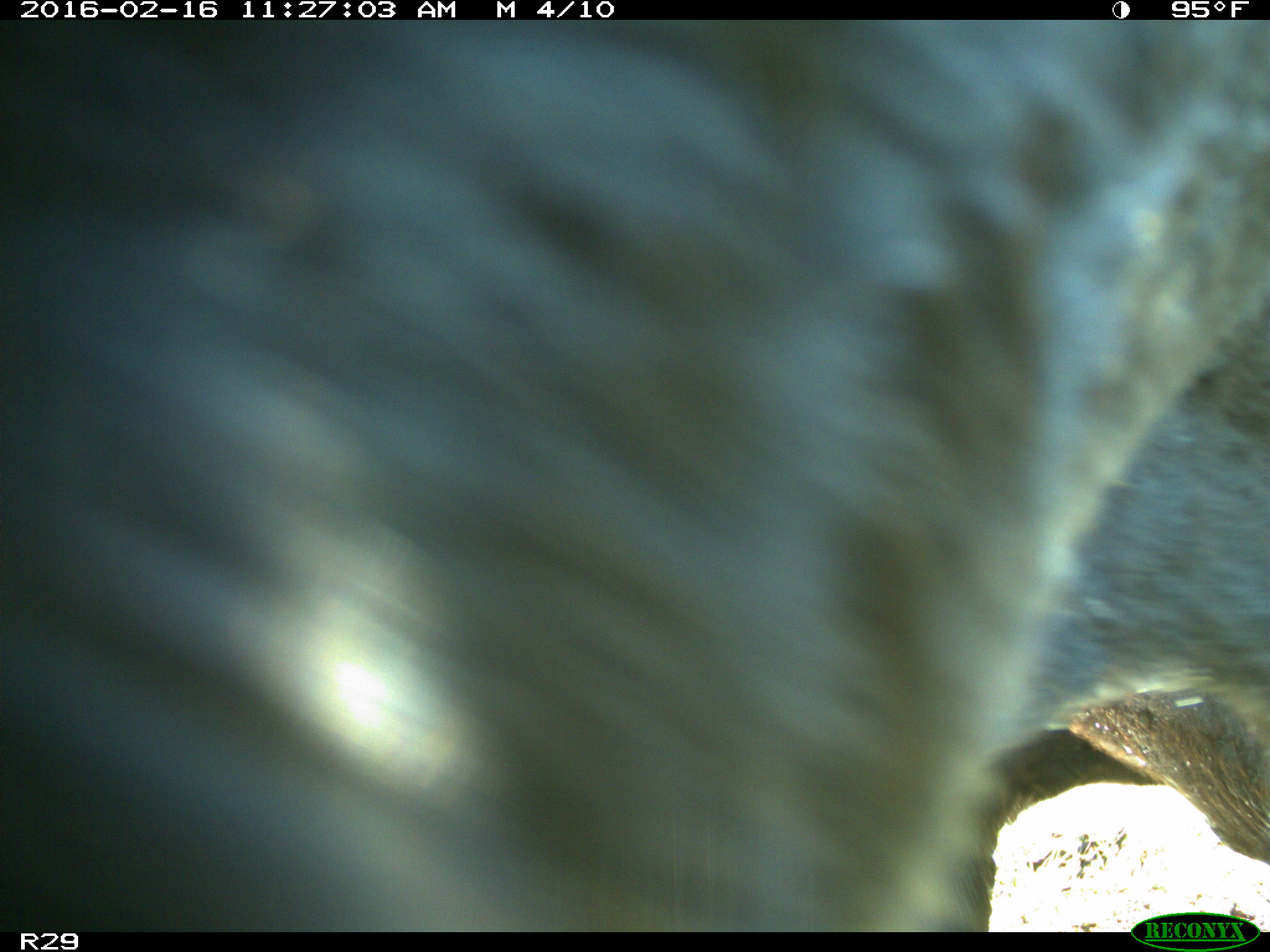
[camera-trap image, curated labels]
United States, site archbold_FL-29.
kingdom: Animalia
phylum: Chordata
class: Mammalia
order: Artiodactyla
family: Bovidae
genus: Bos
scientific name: Bos taurus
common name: domestic cow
Bos taurus (domestic cow).